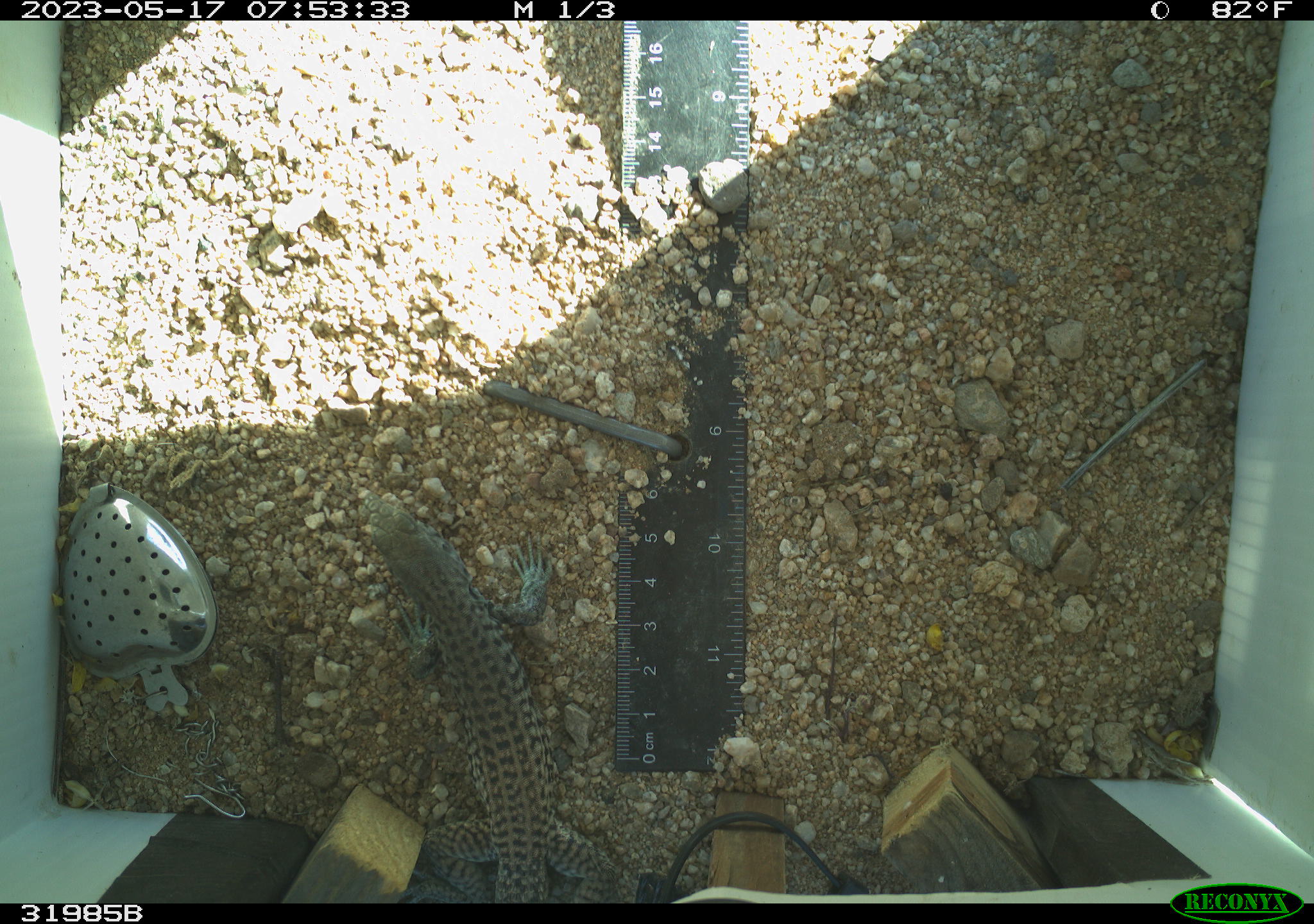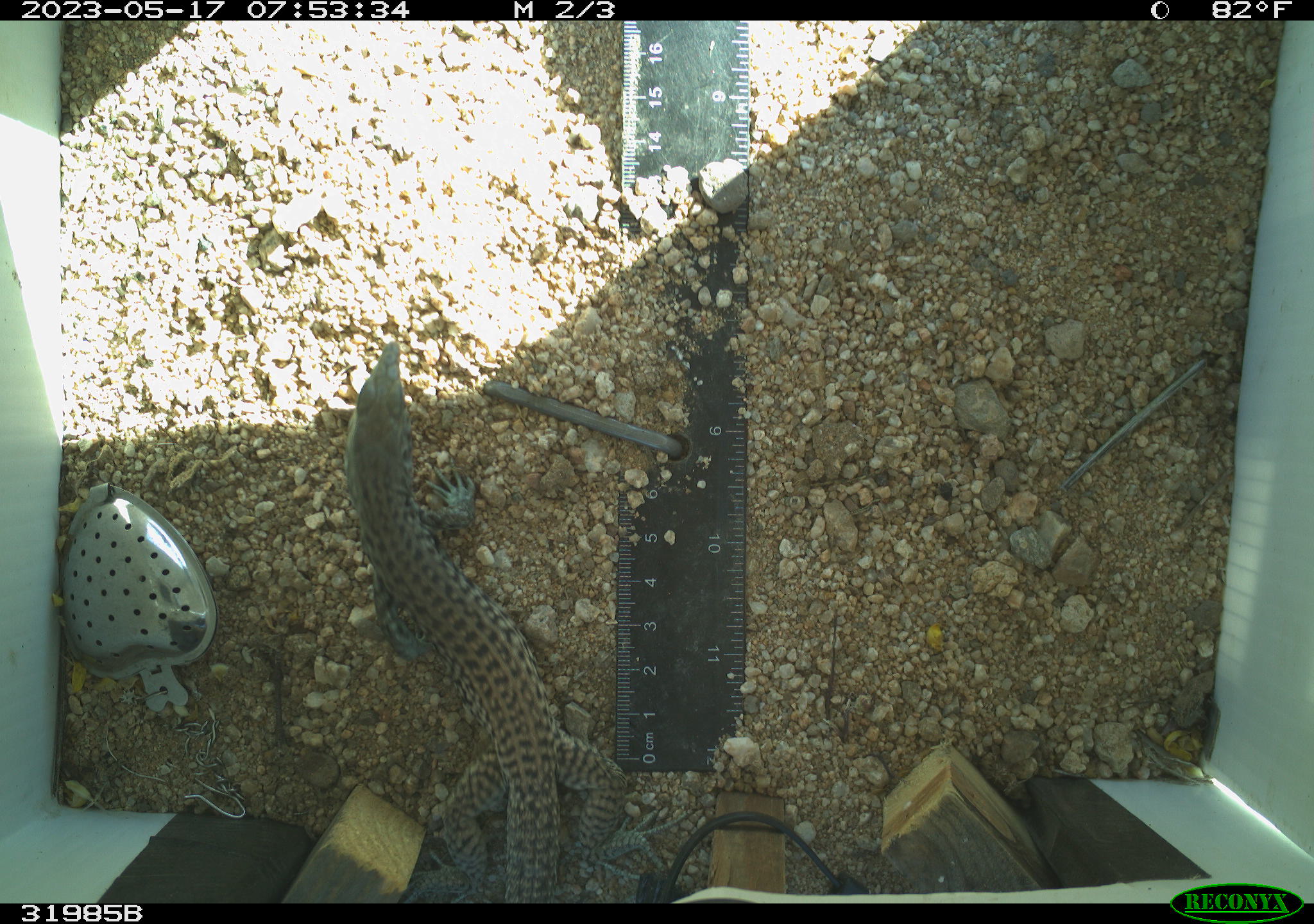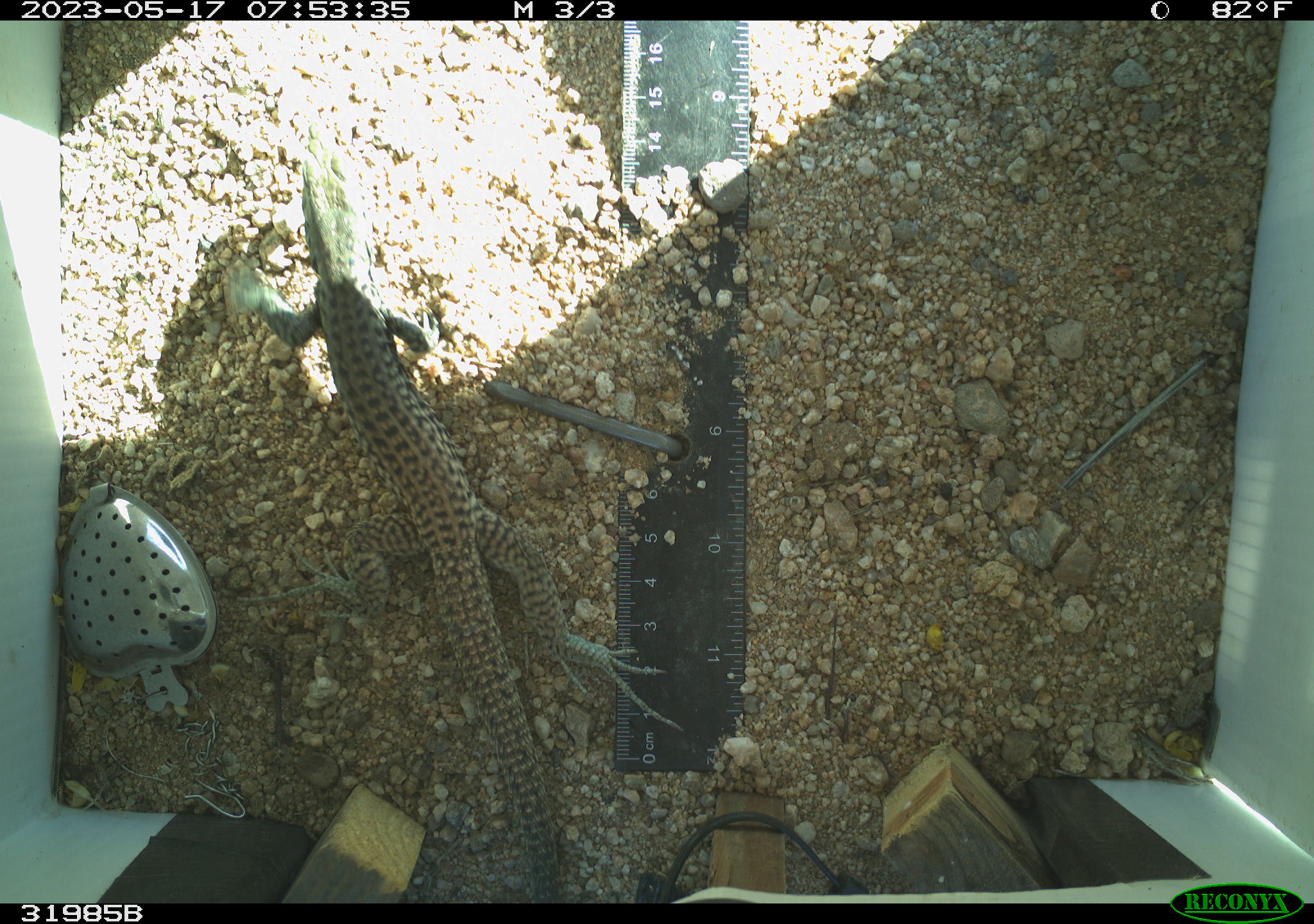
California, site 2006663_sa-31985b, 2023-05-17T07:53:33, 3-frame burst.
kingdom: Animalia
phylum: Chordata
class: Reptilia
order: Squamata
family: Teiidae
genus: Aspidoscelis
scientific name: Aspidoscelis tigris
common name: western whiptail